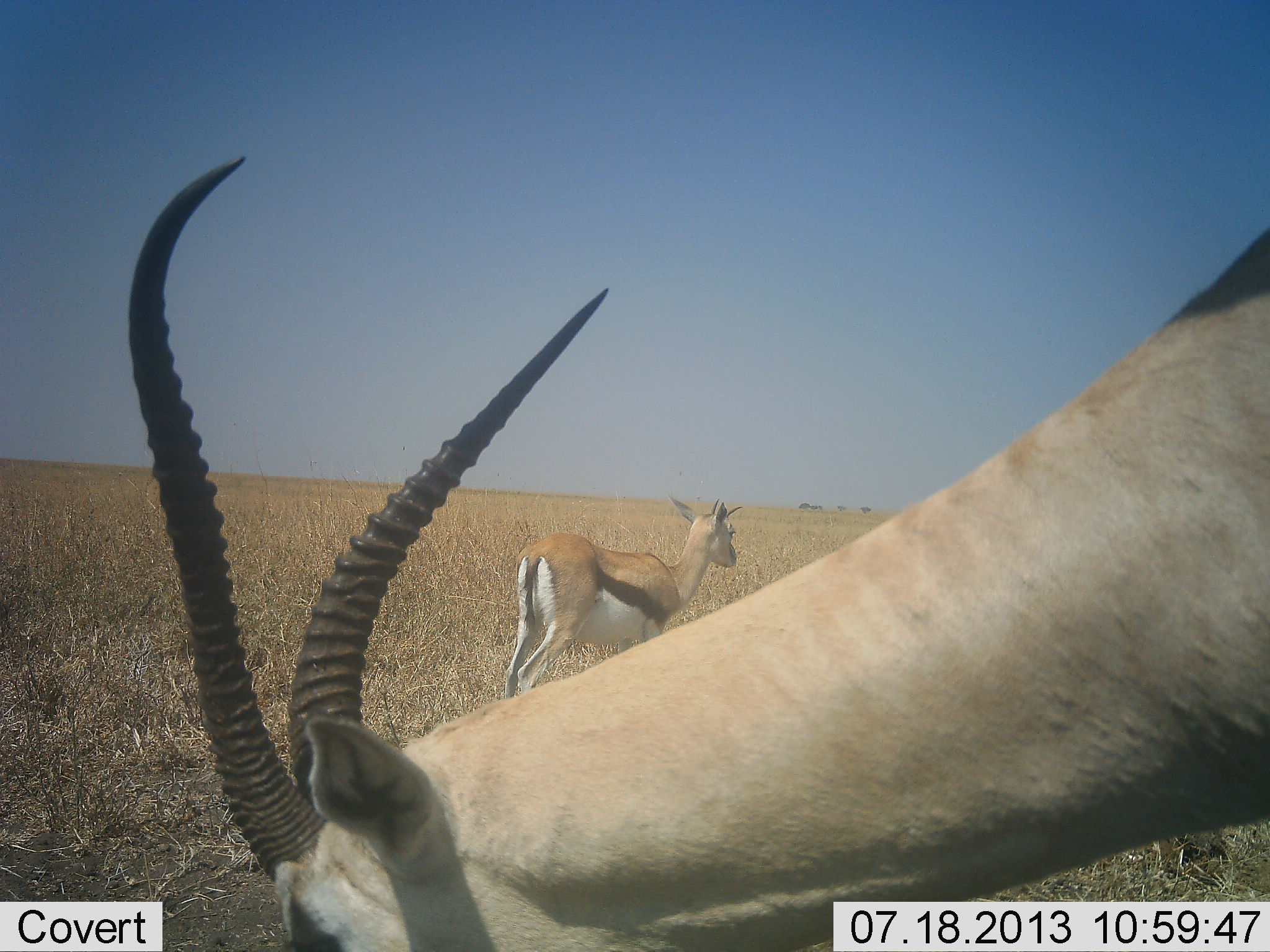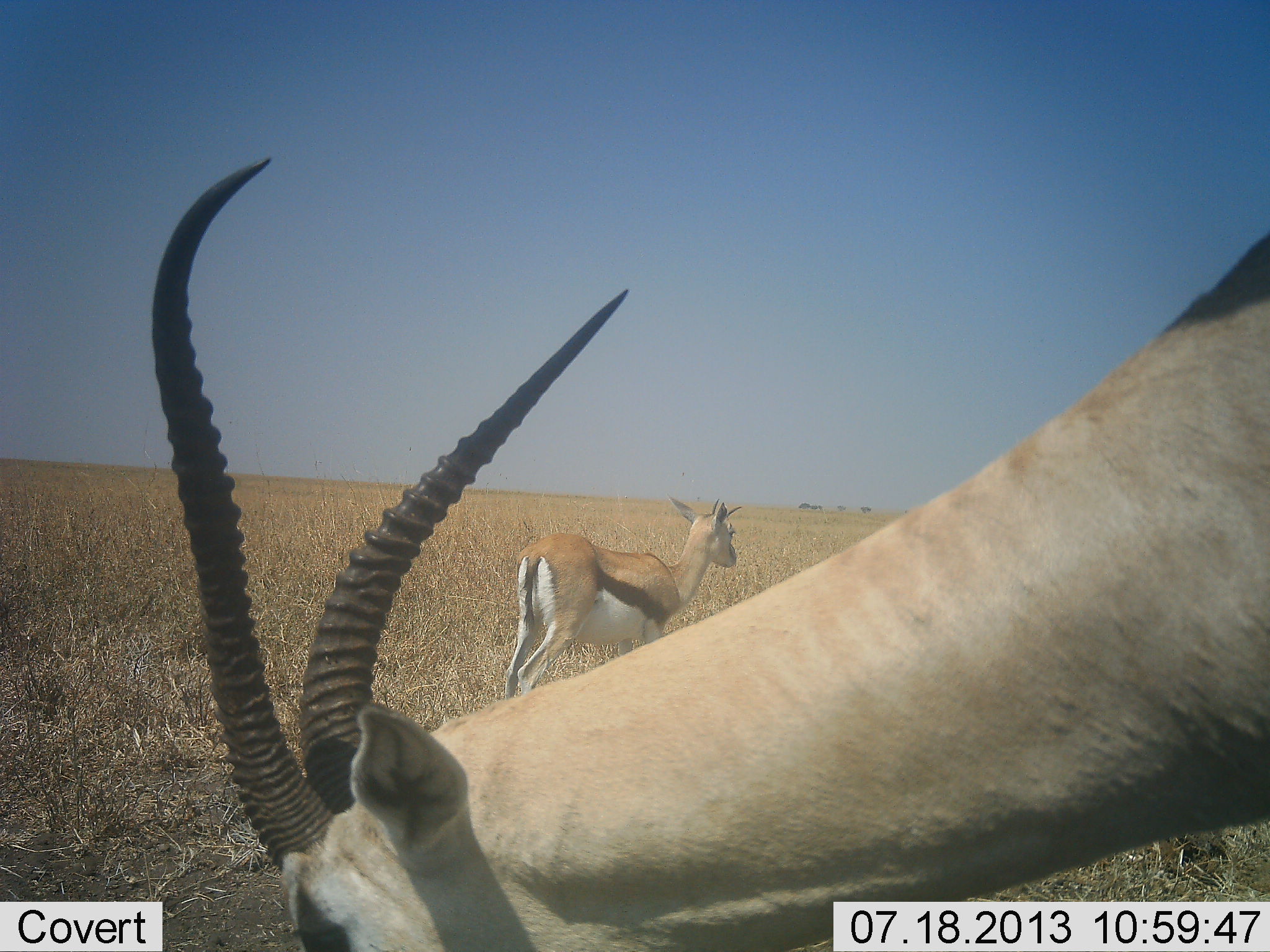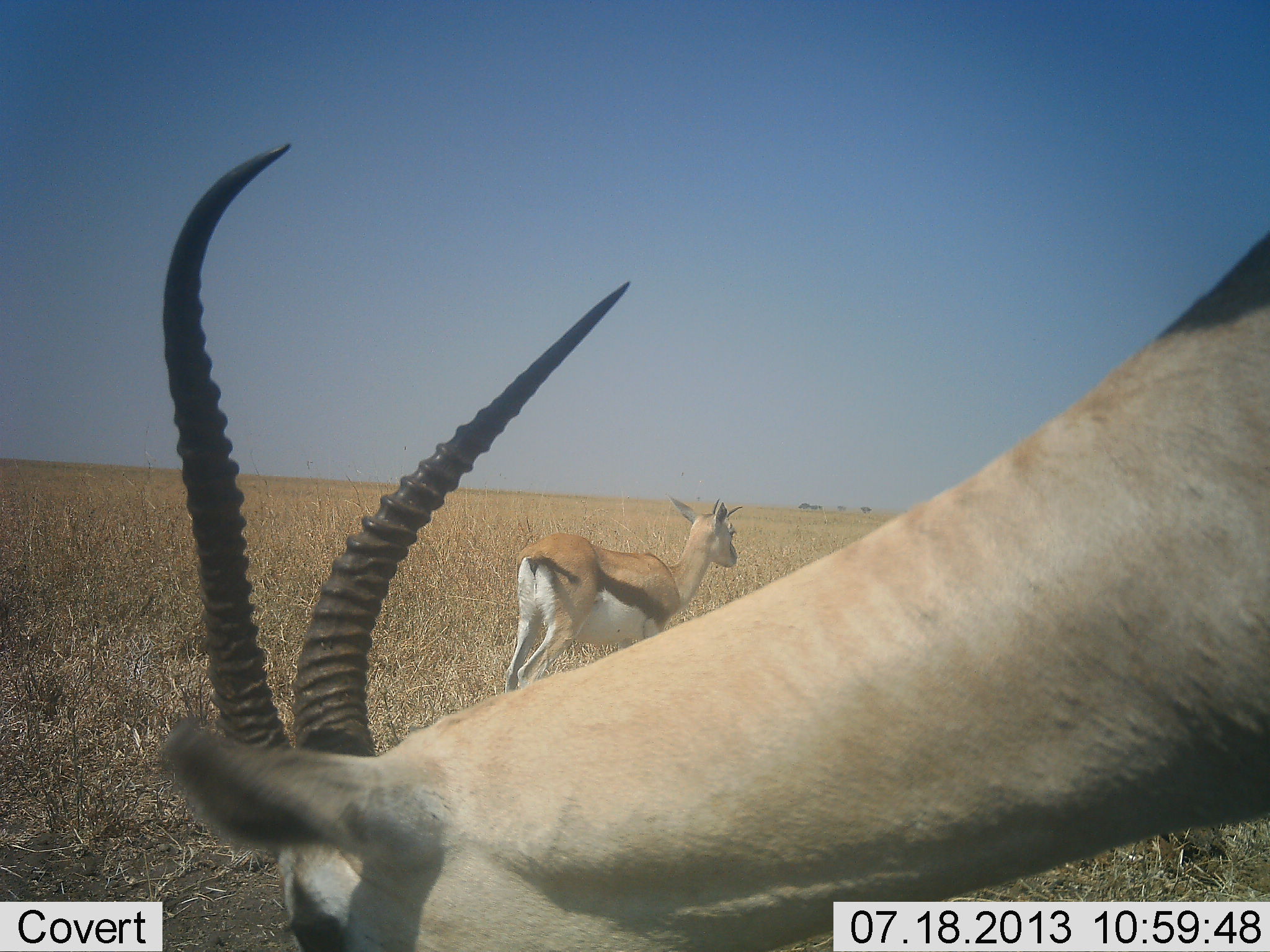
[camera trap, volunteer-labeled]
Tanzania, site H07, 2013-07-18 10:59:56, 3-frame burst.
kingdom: Animalia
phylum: Chordata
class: Mammalia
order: Artiodactyla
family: Bovidae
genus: Eudorcas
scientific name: Eudorcas thomsonii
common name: thomson's gazelle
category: gazellethomsons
Gazellethomsons (thomson's gazelle) (Eudorcas thomsonii), count 2. Behavior (volunteer vote fractions): standing 96%, resting 0%, moving 8%, interacting 0%. Young present (vote fraction): 0%. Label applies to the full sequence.